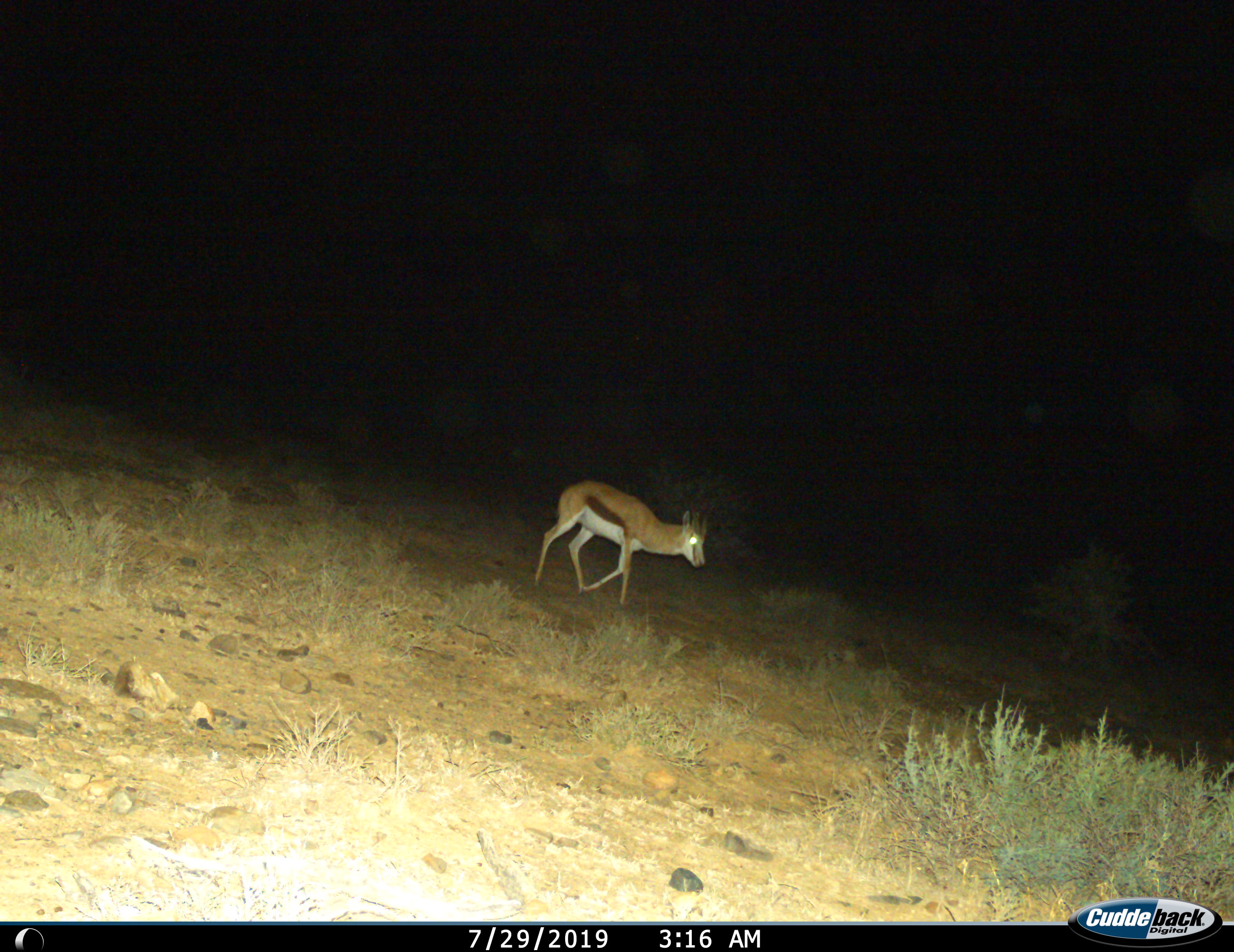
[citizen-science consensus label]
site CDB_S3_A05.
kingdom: Animalia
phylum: Chordata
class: Mammalia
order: Artiodactyla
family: Bovidae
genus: Antidorcas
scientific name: Antidorcas marsupialis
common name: springbok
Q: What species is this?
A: Springbok (Antidorcas marsupialis).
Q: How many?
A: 1.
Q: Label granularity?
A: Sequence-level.